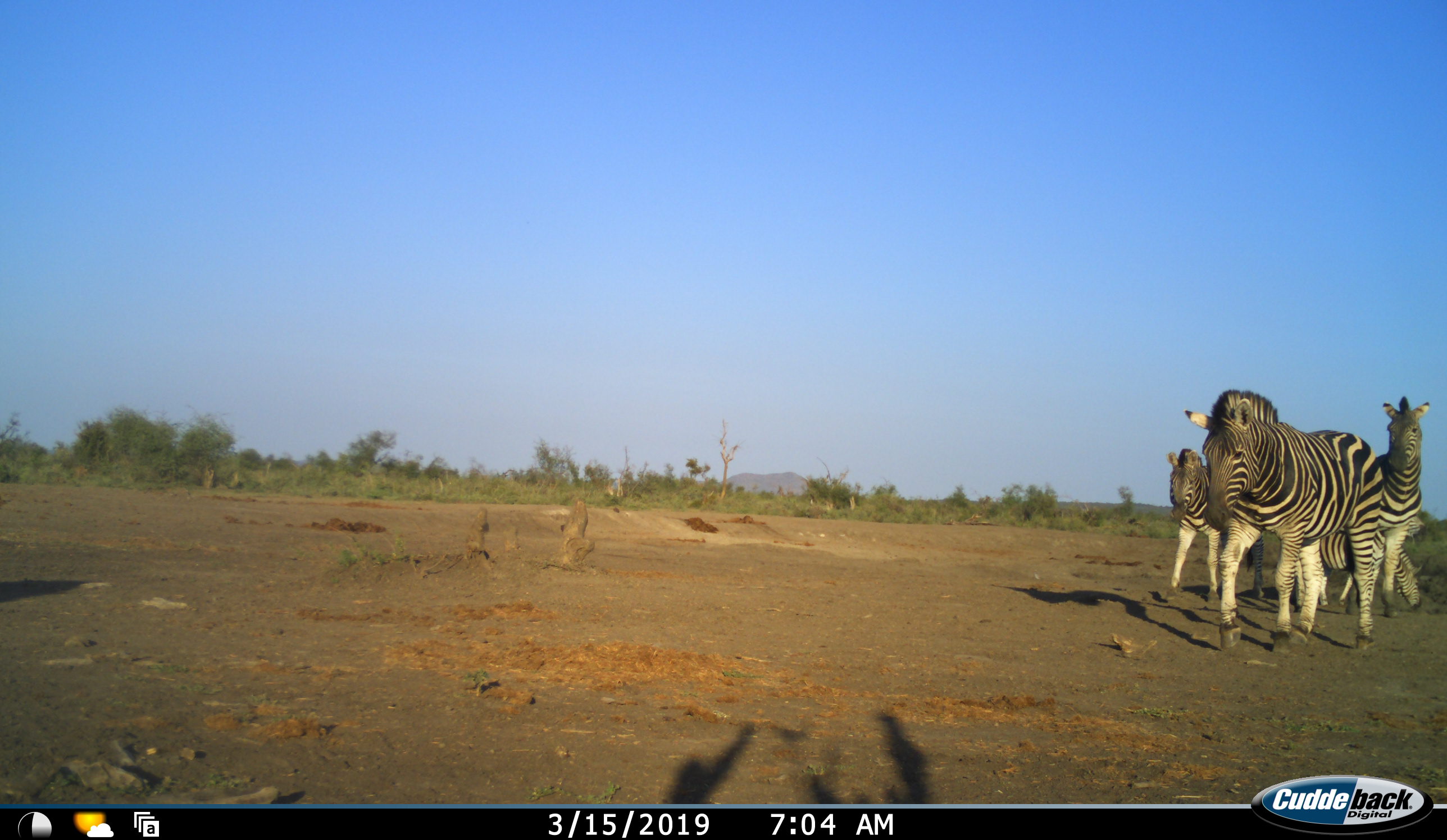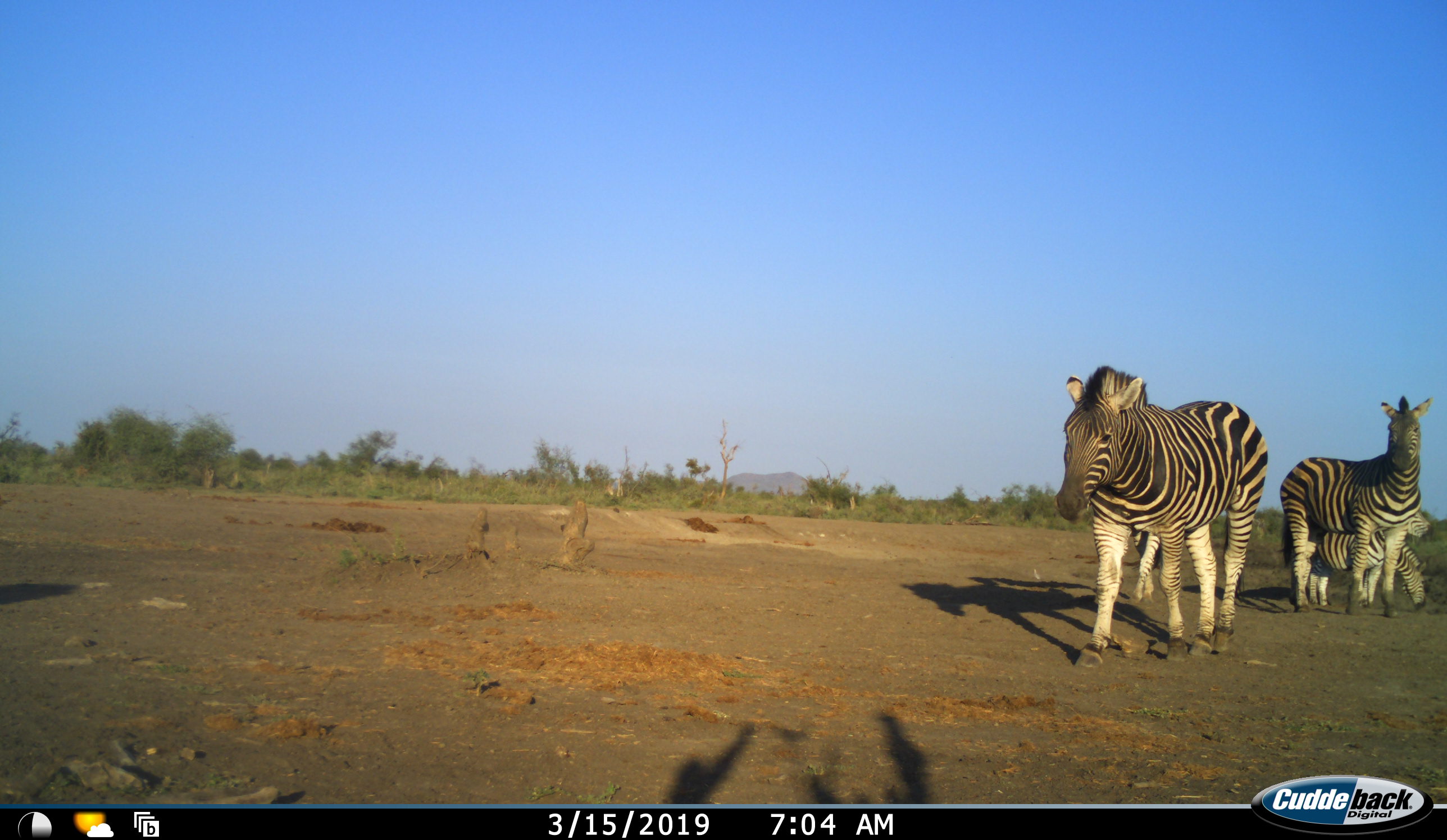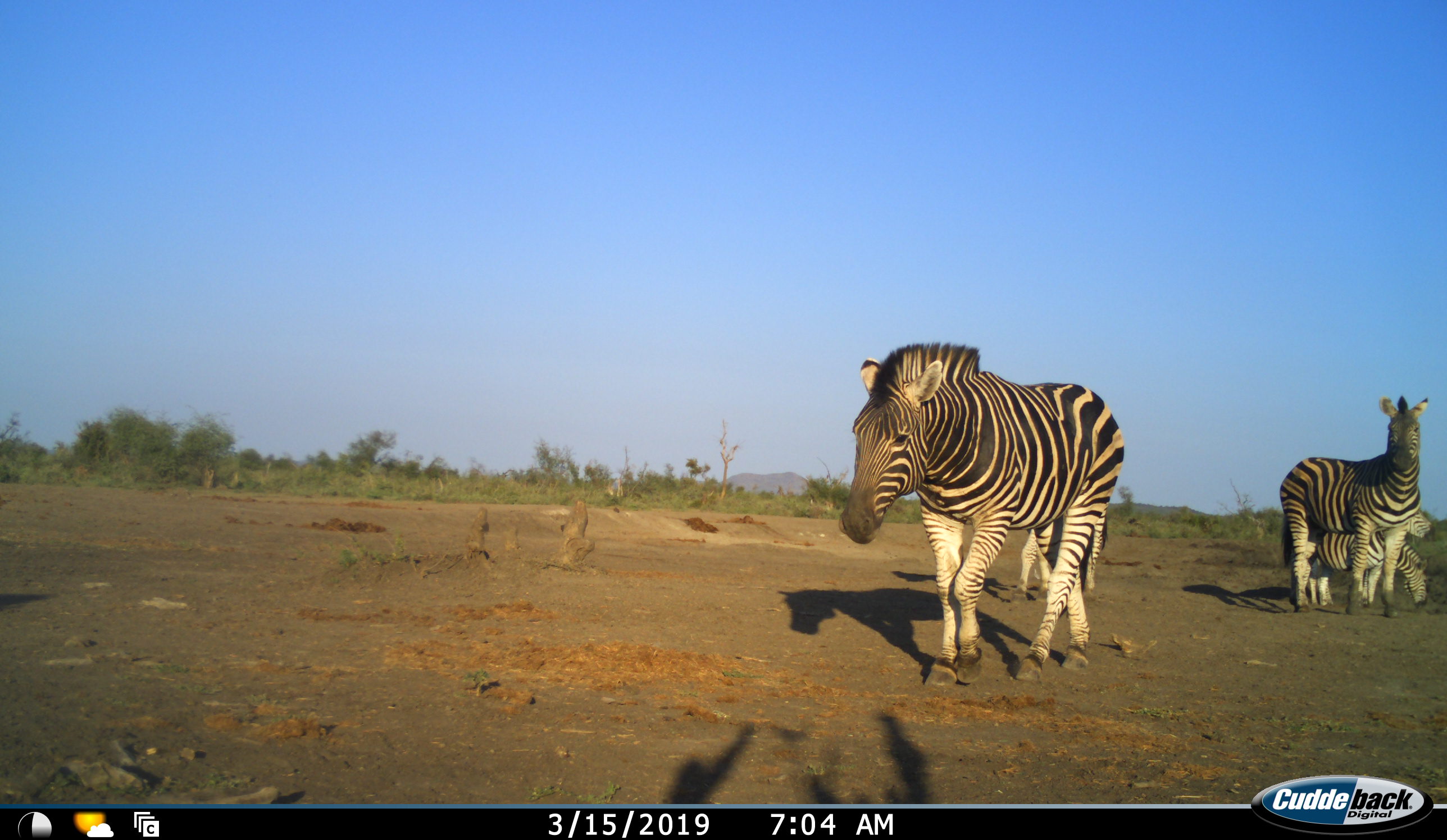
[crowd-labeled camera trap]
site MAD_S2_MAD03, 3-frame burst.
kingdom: Animalia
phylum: Chordata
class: Mammalia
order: Perissodactyla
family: Equidae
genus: Equus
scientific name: Equus quagga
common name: plains zebra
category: zebraplains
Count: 5.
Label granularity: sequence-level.